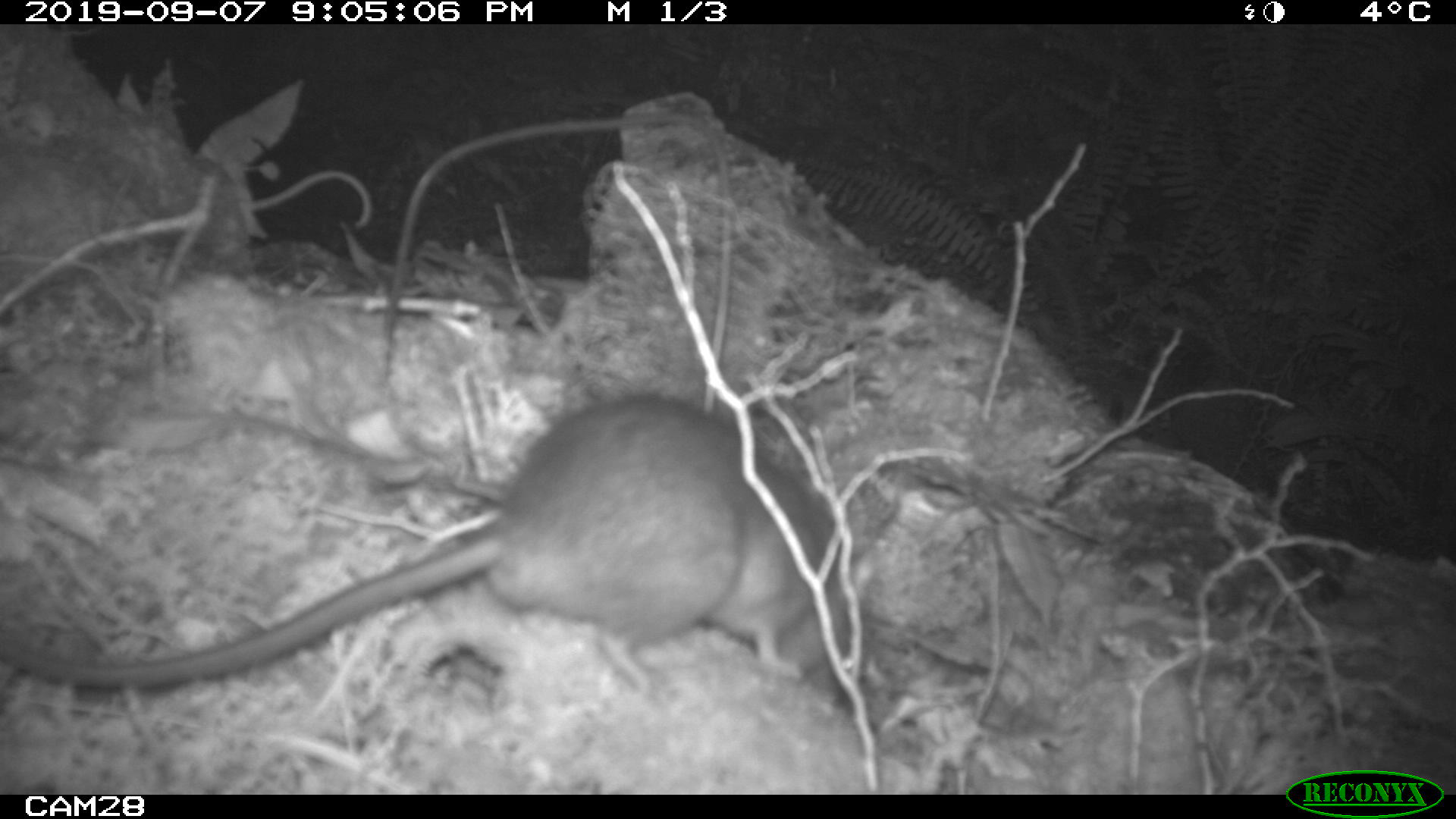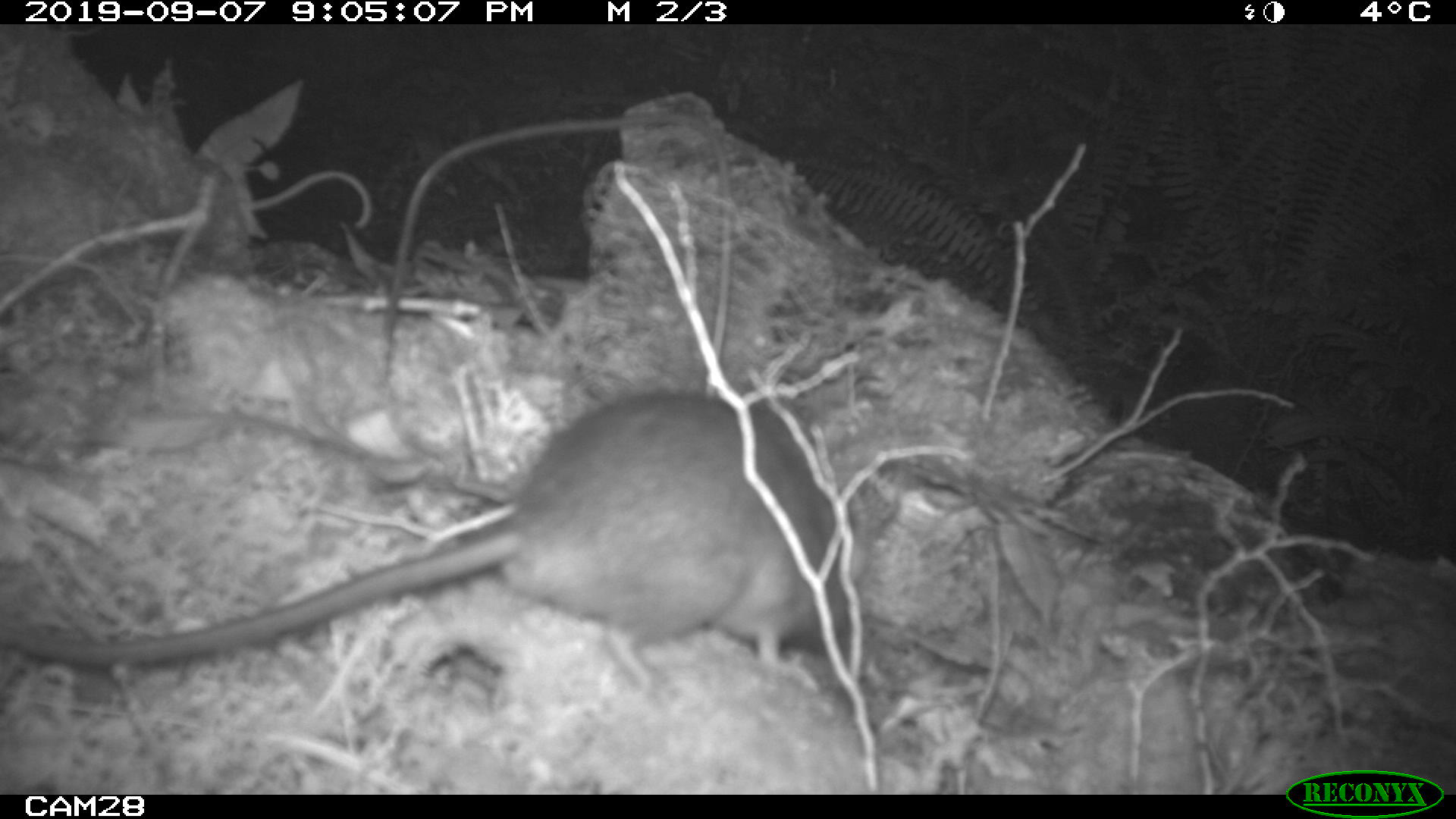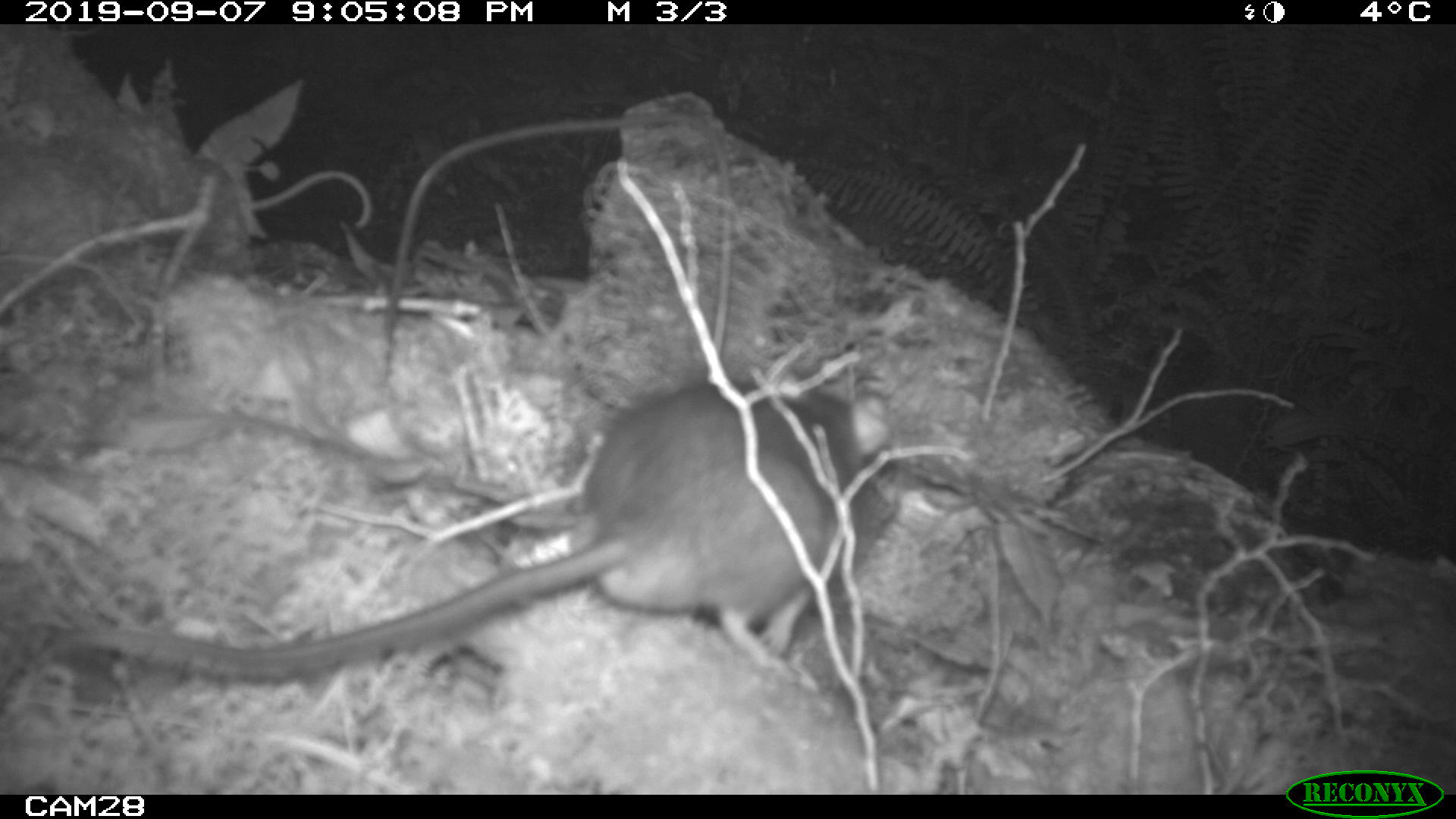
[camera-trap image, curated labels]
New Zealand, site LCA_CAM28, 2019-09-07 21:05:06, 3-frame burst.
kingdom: Animalia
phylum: Chordata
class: Mammalia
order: Rodentia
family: Muridae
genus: Rattus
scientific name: Rattus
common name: rat